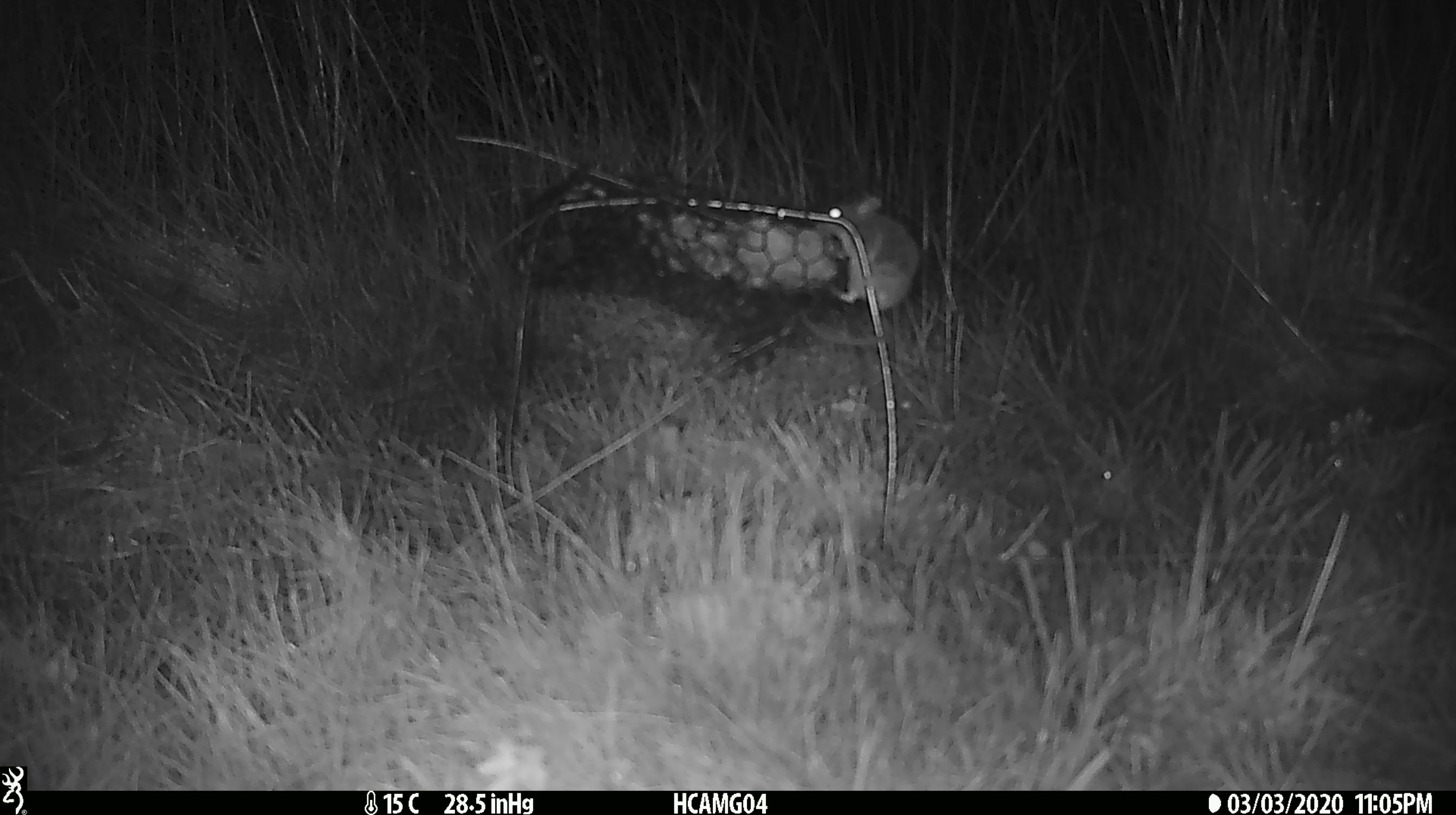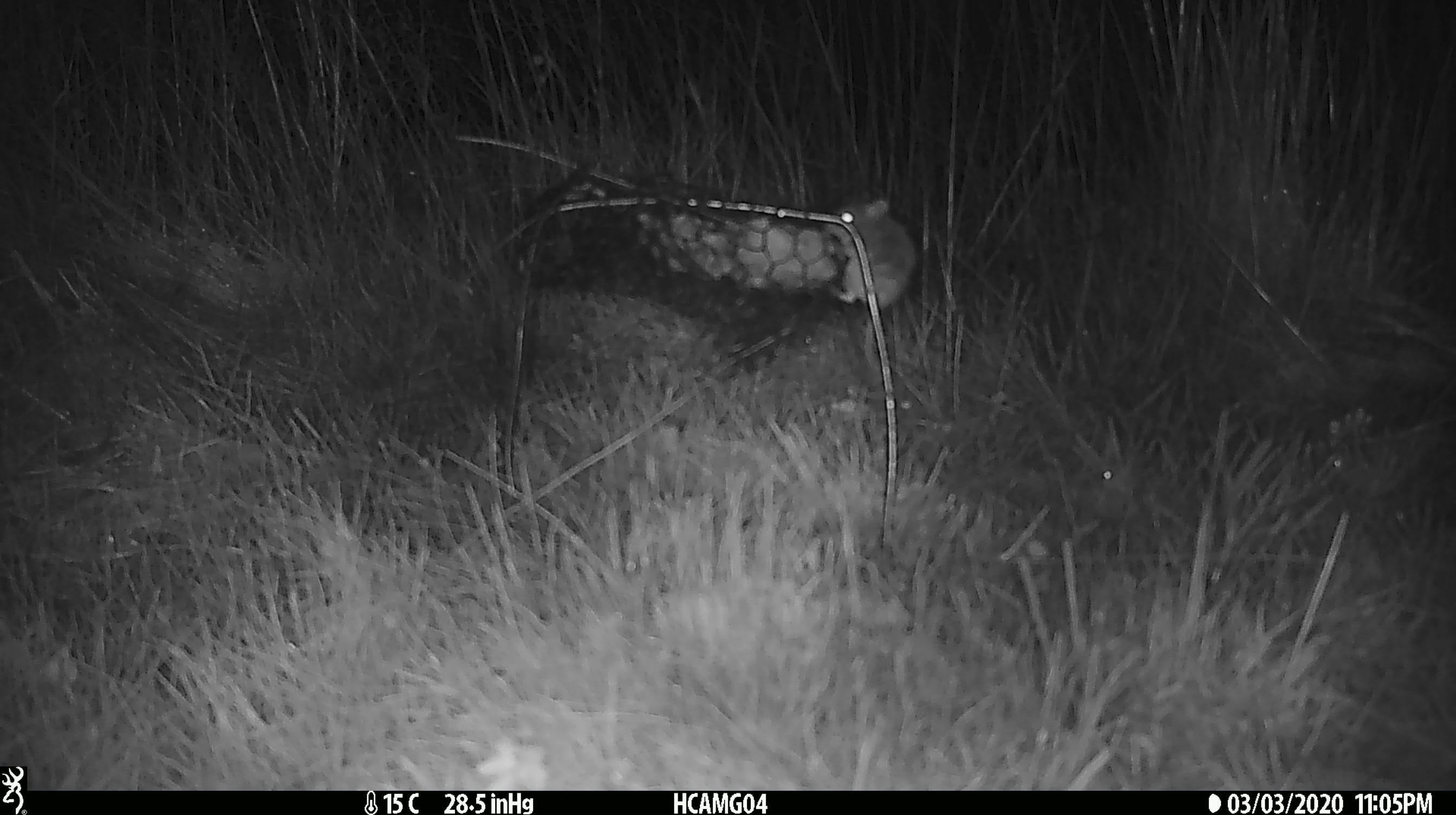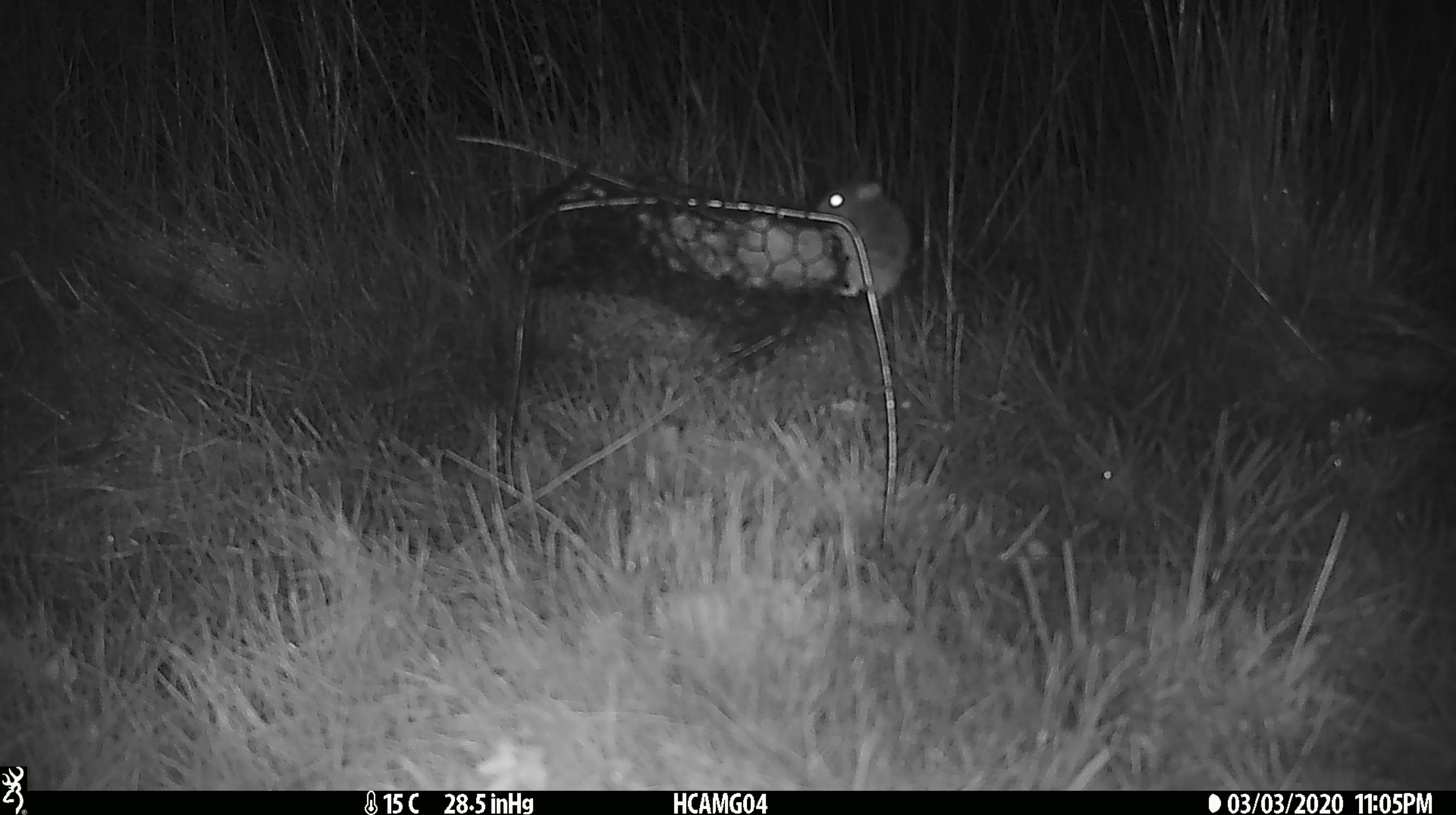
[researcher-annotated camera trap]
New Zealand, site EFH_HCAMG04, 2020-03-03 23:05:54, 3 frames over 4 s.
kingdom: Animalia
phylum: Chordata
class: Mammalia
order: Rodentia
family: Muridae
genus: Mus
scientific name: Mus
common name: mouse